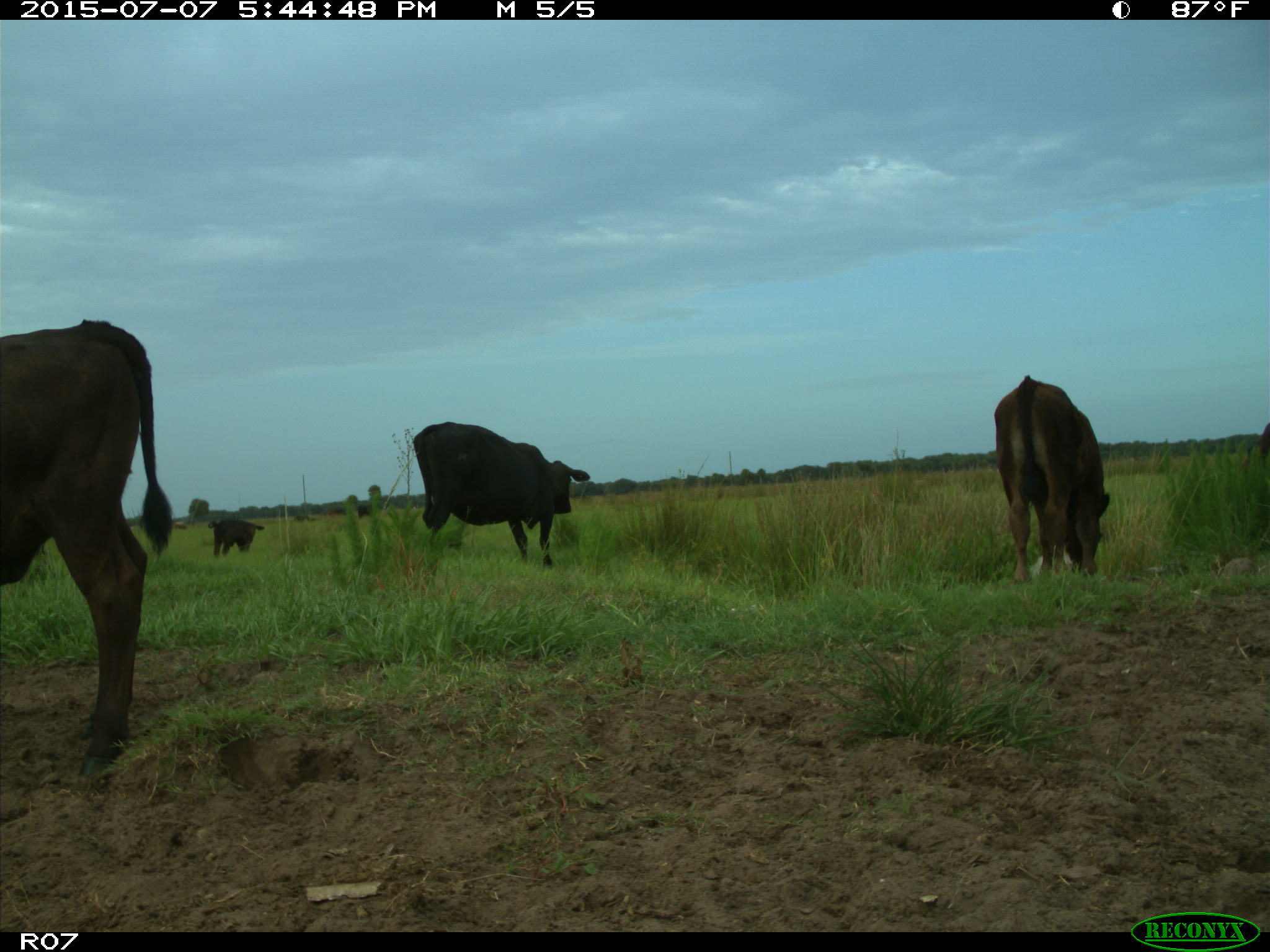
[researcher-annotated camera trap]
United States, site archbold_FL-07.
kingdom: Animalia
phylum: Chordata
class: Mammalia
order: Artiodactyla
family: Bovidae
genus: Bos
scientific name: Bos taurus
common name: domestic cow